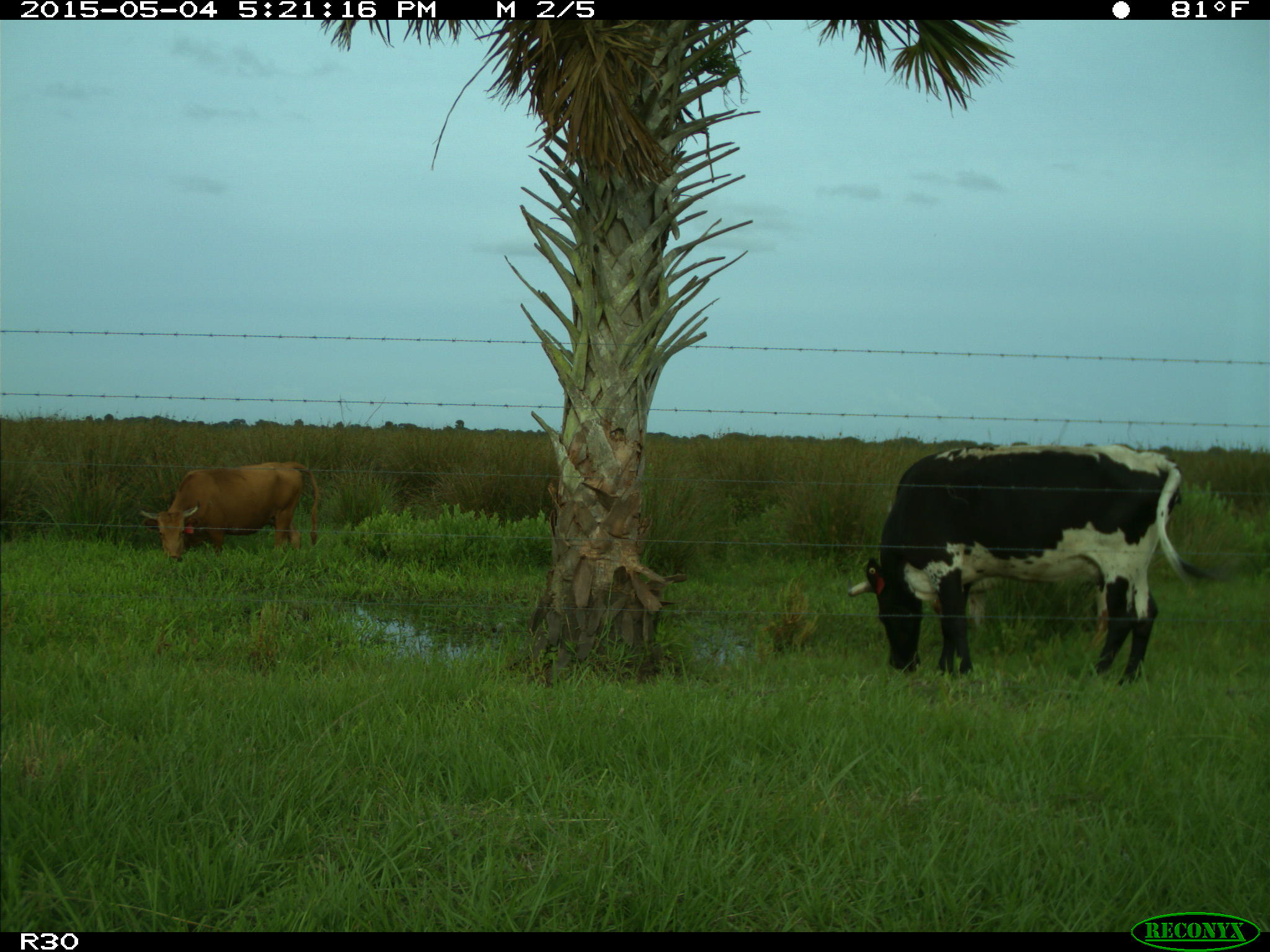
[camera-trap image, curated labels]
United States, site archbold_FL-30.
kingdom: Animalia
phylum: Chordata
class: Mammalia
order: Artiodactyla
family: Bovidae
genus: Bos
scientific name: Bos taurus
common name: domestic cow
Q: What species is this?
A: Bos taurus (domestic cow).